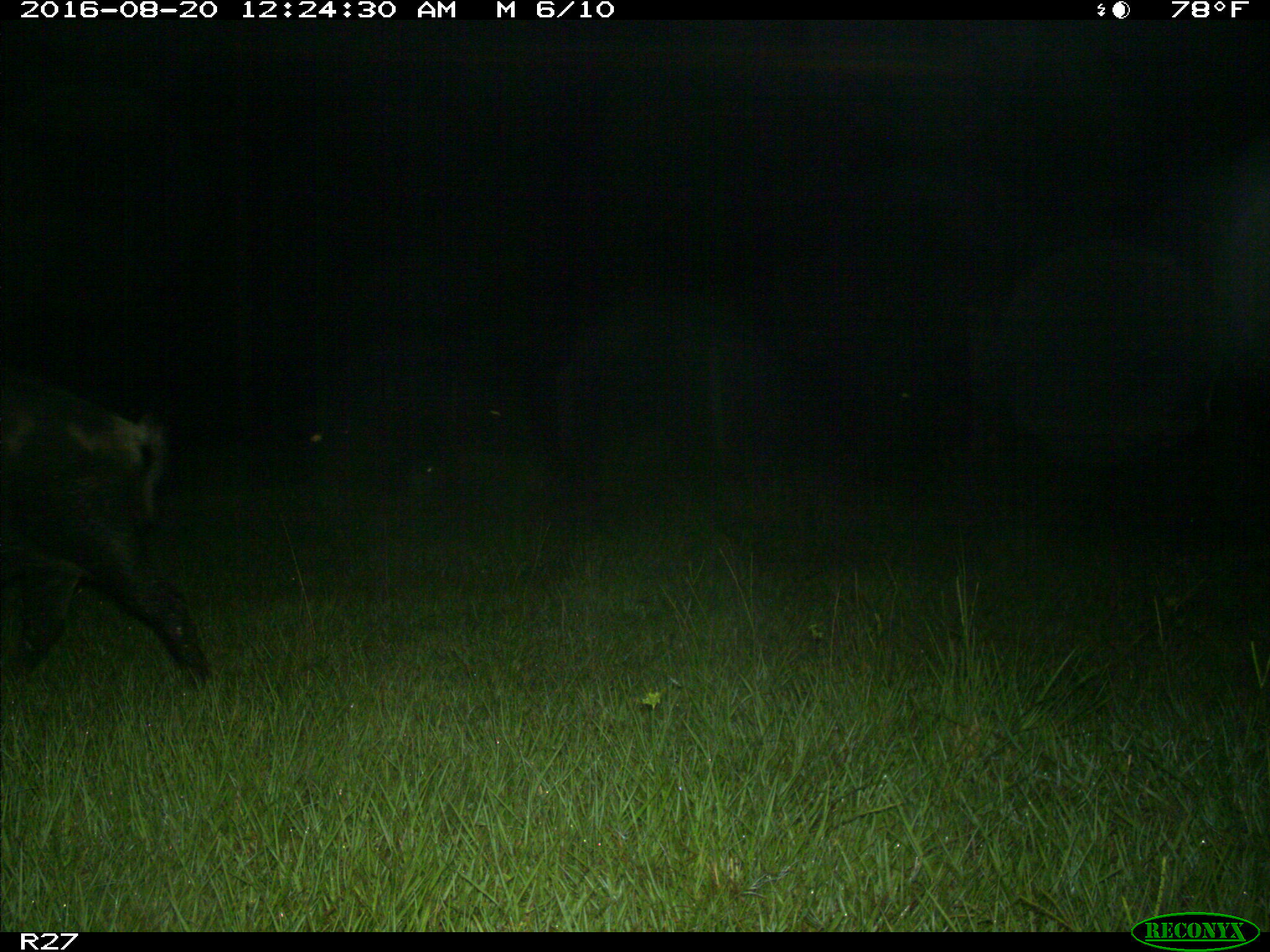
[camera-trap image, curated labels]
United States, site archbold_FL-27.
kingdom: Animalia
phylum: Chordata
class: Mammalia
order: Artiodactyla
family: Suidae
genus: Sus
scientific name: Sus scrofa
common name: wild boar